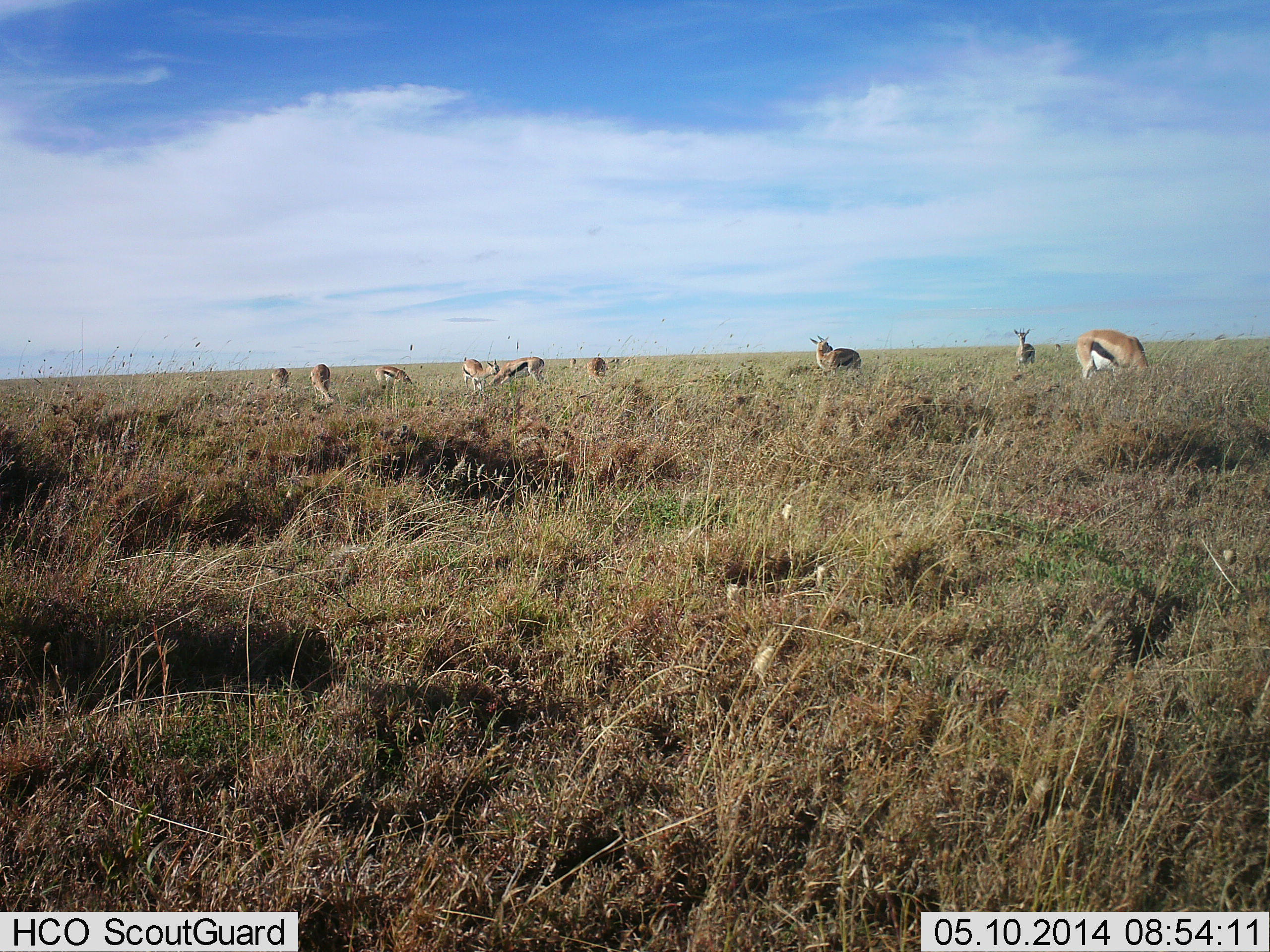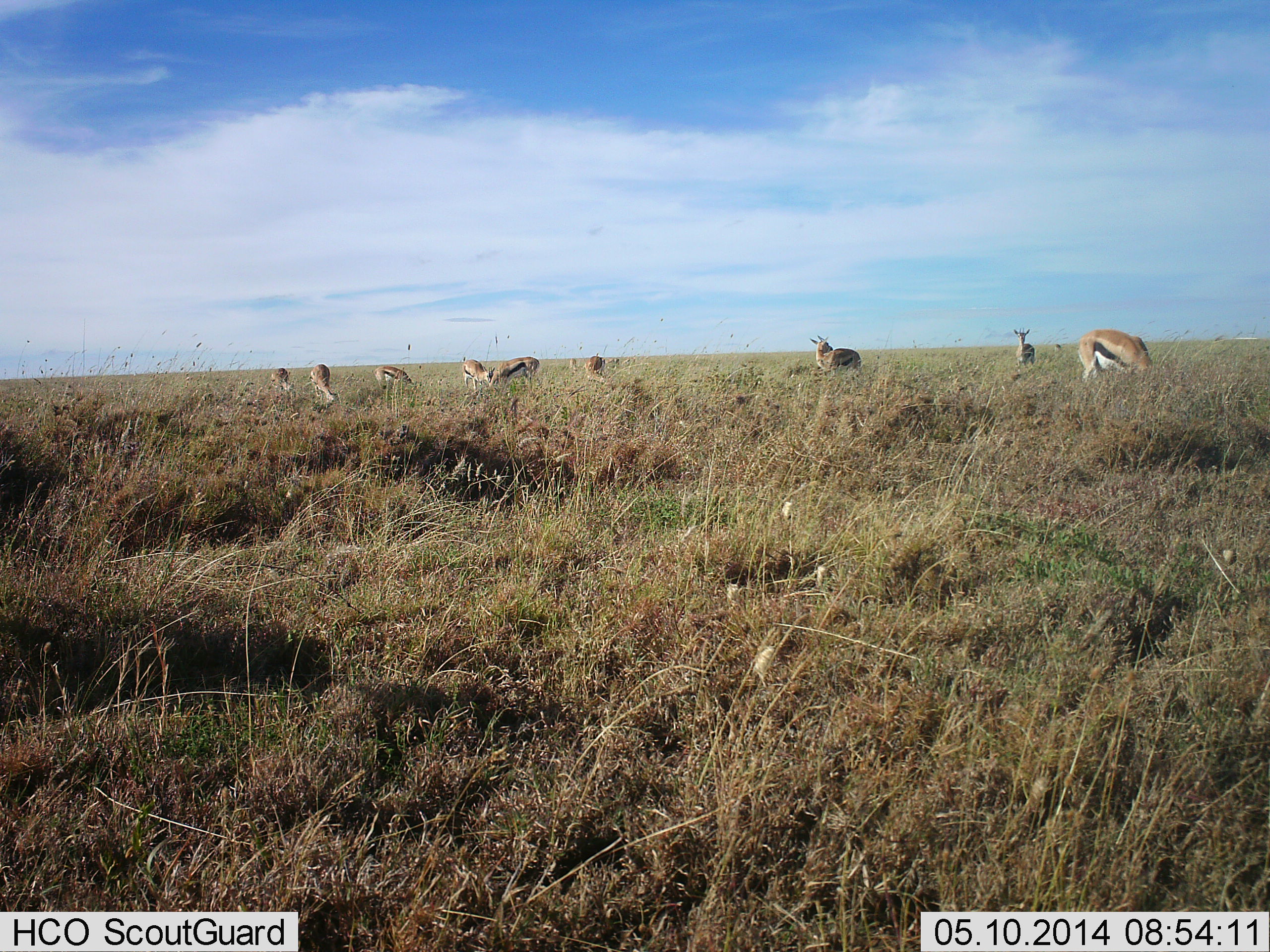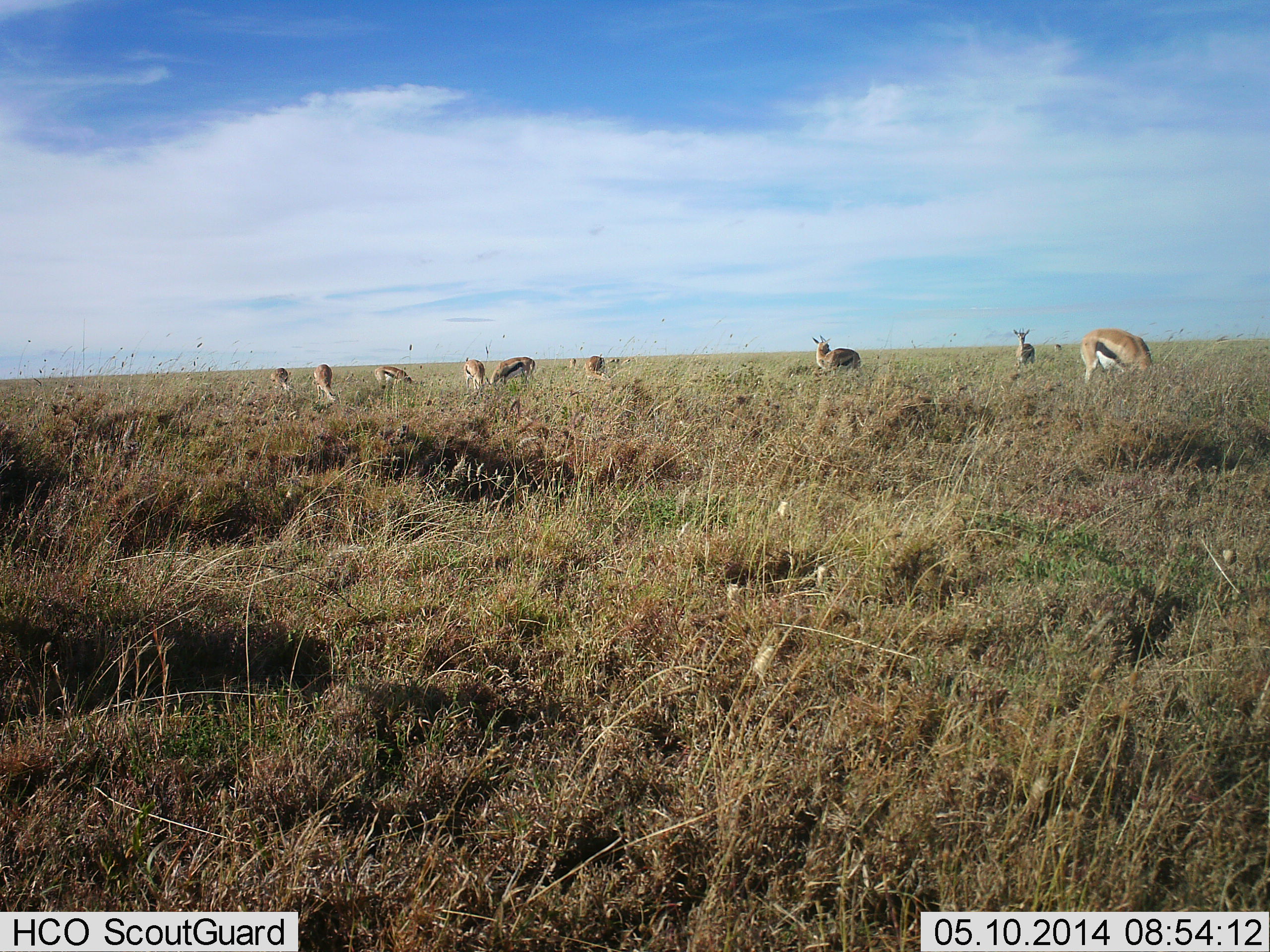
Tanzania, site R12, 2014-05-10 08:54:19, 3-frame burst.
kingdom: Animalia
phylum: Chordata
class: Mammalia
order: Artiodactyla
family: Bovidae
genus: Eudorcas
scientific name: Eudorcas thomsonii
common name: thomson's gazelle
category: gazellethomsons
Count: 9.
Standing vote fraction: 50%.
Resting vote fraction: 10%.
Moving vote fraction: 20%.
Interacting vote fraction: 0%.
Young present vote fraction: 0%.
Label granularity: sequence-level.